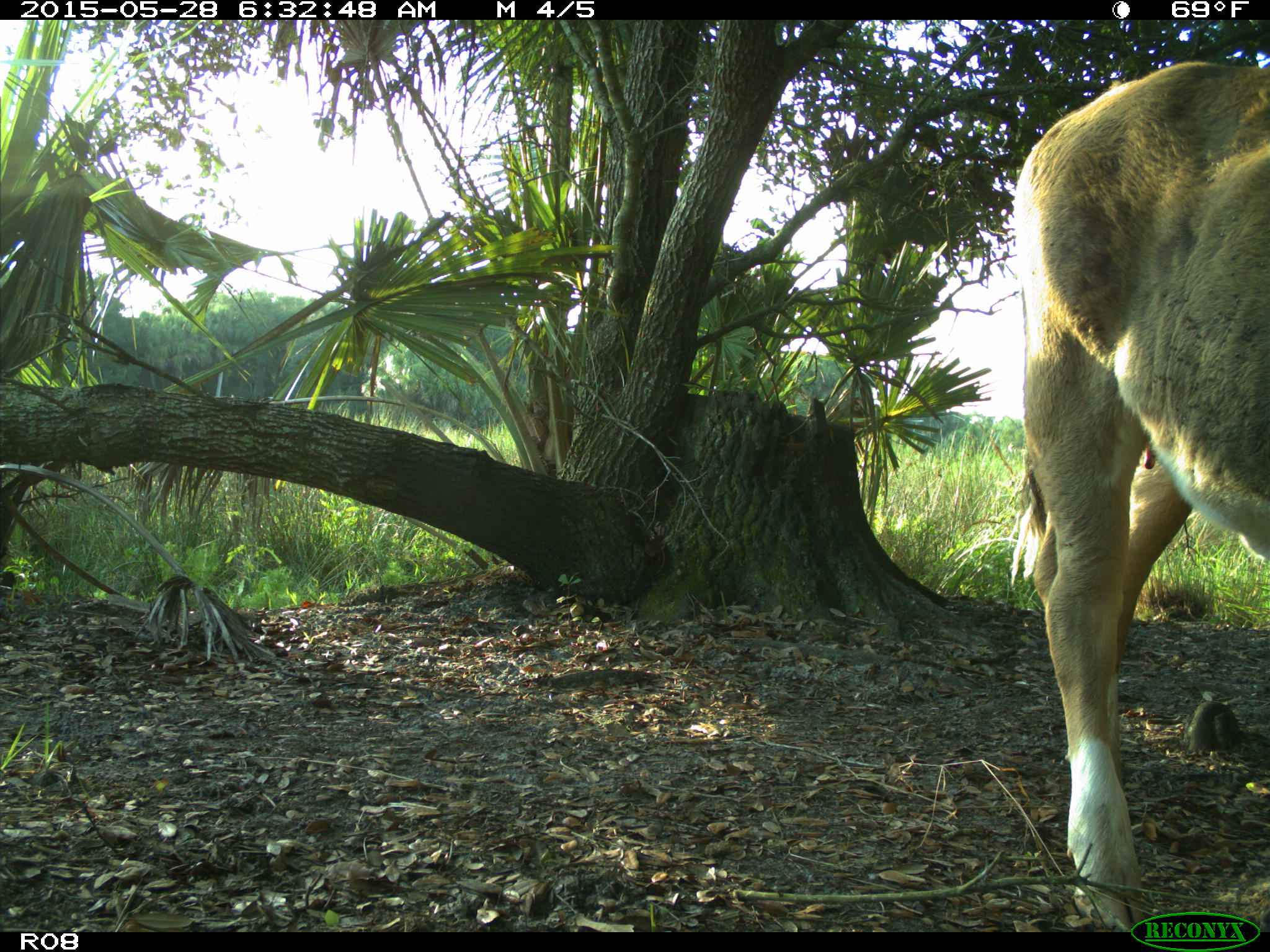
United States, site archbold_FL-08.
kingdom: Animalia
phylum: Chordata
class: Mammalia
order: Artiodactyla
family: Bovidae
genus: Bos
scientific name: Bos taurus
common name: domestic cow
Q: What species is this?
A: Bos taurus (domestic cow).